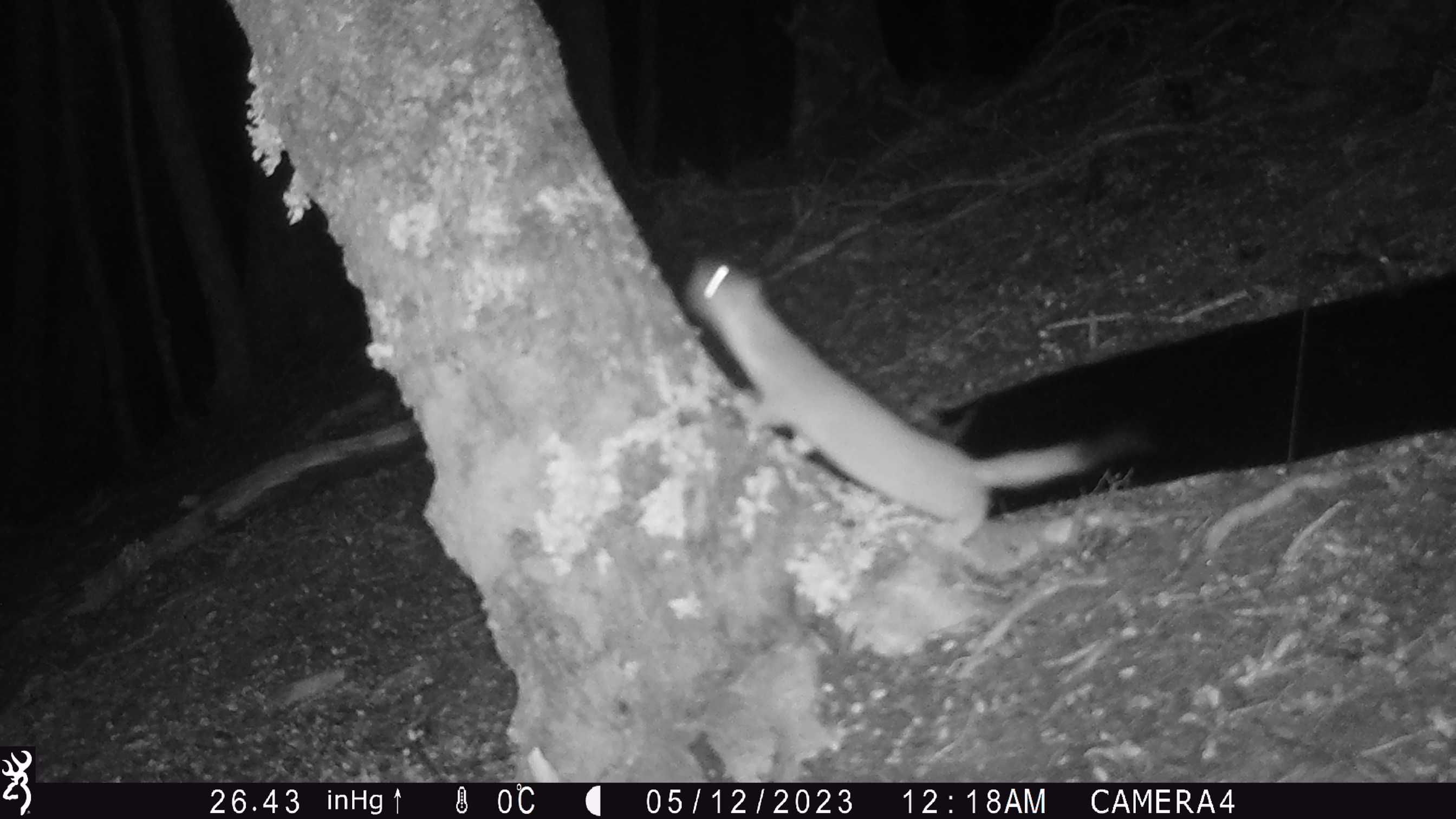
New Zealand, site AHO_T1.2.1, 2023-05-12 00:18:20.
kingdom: Animalia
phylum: Chordata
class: Mammalia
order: Carnivora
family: Mustelidae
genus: Mustela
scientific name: Mustela erminea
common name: stoat